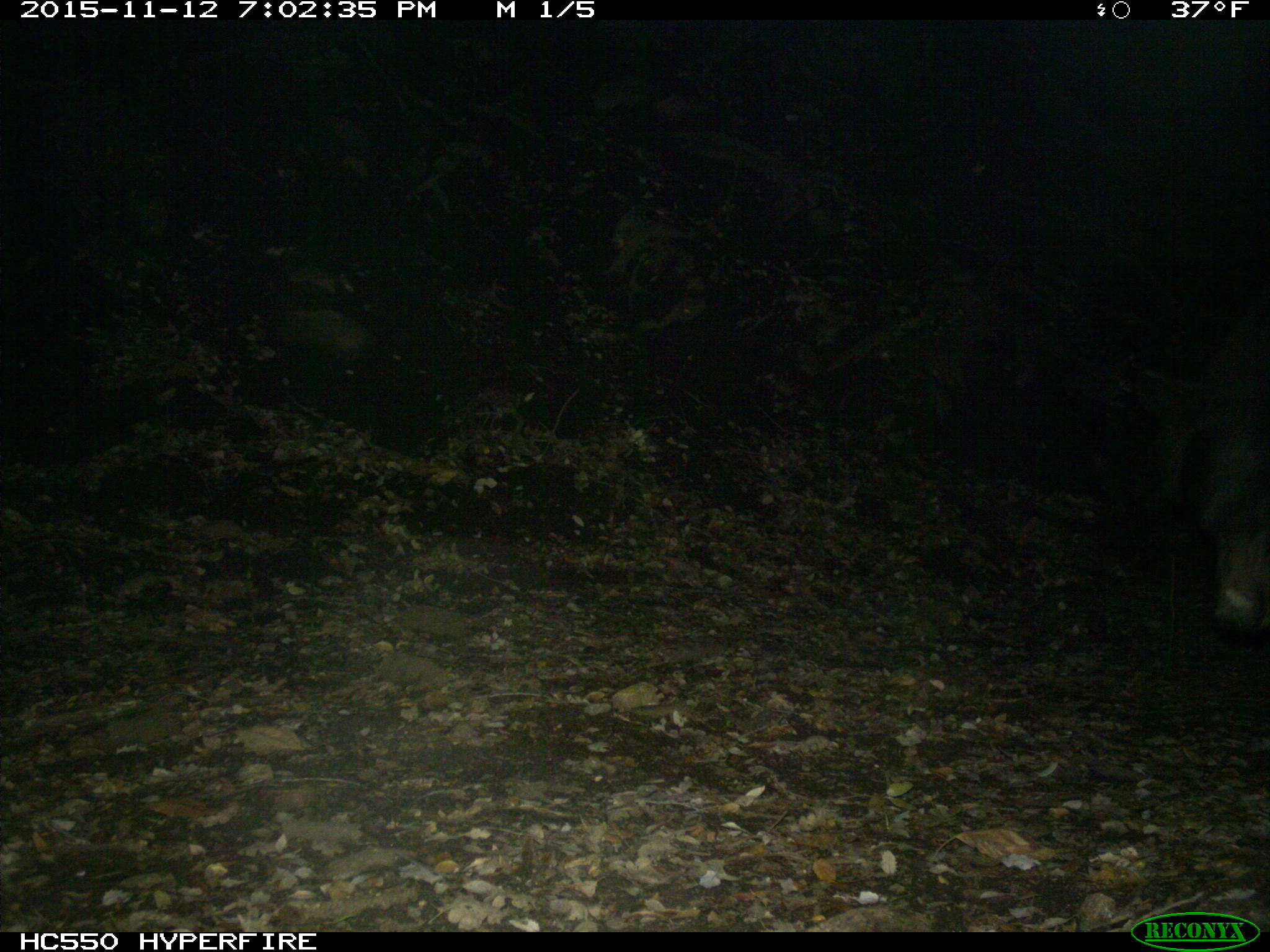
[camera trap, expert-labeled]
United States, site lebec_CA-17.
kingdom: Animalia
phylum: Chordata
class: Mammalia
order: Carnivora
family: Ursidae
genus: Ursus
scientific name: Ursus americanus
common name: american black bear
Ursus americanus (american black bear).